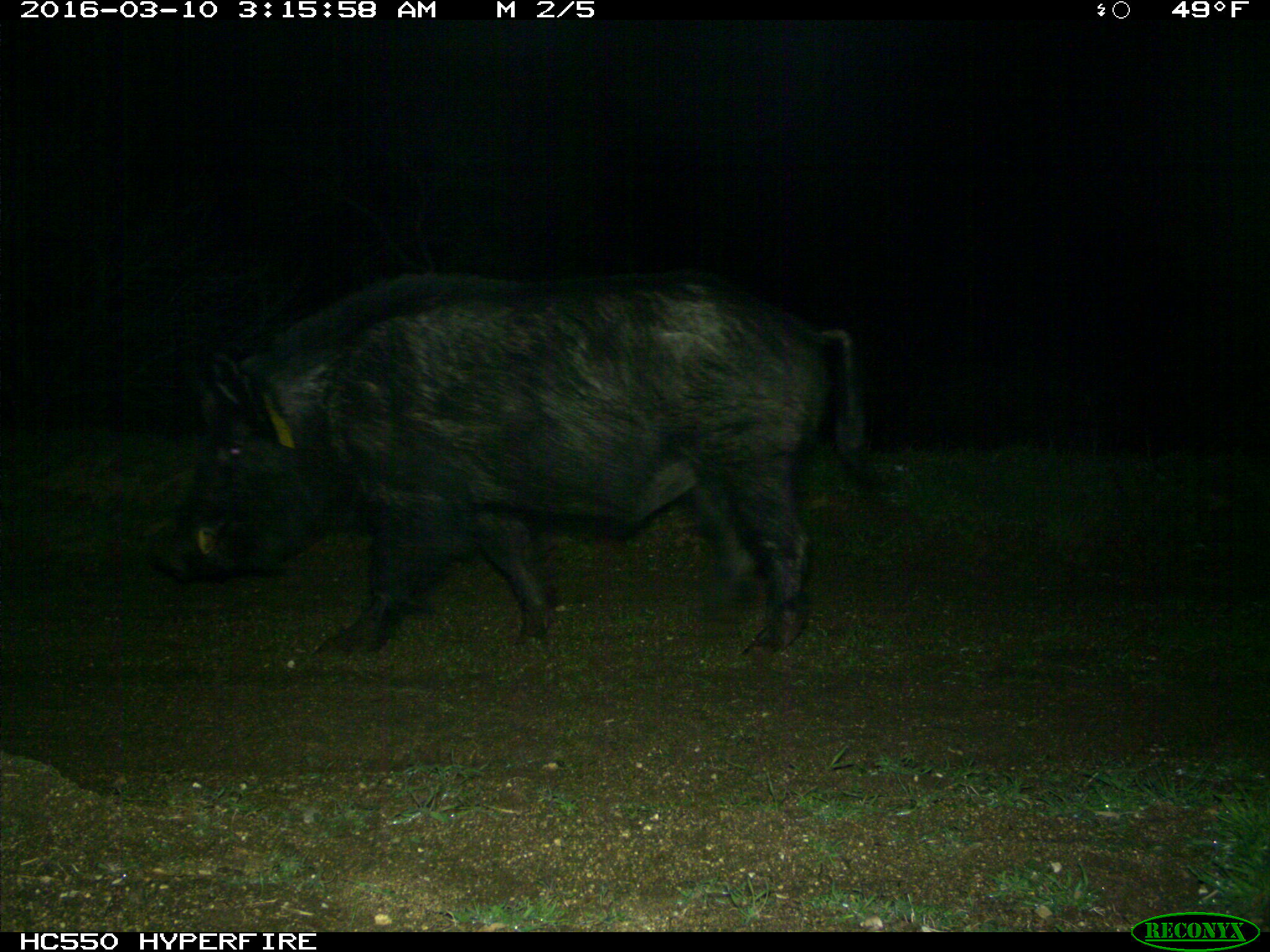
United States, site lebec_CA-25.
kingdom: Animalia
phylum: Chordata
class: Mammalia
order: Artiodactyla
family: Suidae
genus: Sus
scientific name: Sus scrofa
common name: wild boar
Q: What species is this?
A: Sus scrofa (wild boar).